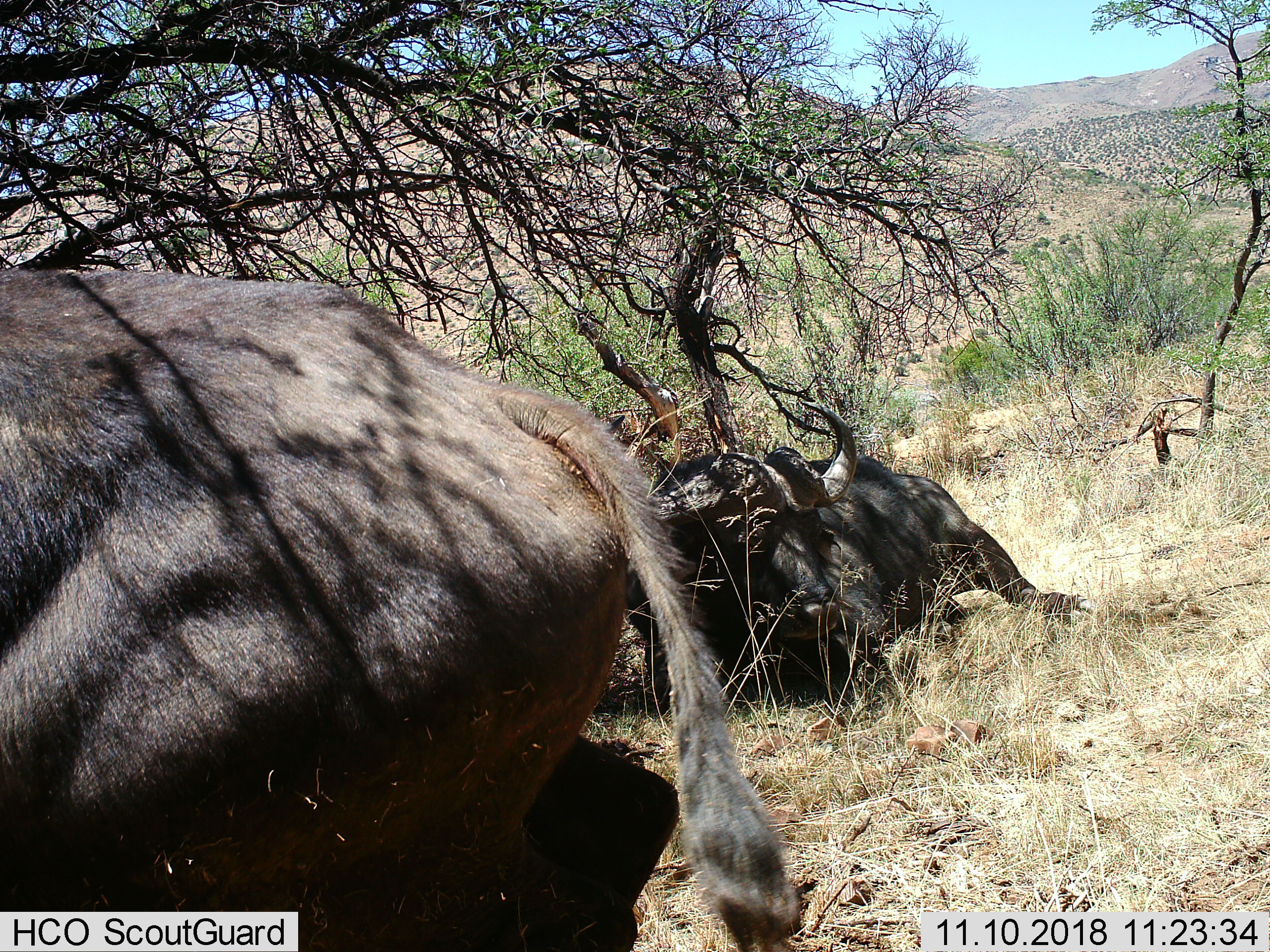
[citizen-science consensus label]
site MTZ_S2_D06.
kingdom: Animalia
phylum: Chordata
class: Mammalia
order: Artiodactyla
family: Bovidae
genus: Syncerus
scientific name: Syncerus caffer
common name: african buffalo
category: buffalo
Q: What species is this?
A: Buffalo (african buffalo) (Syncerus caffer).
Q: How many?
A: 2.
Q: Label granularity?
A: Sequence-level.